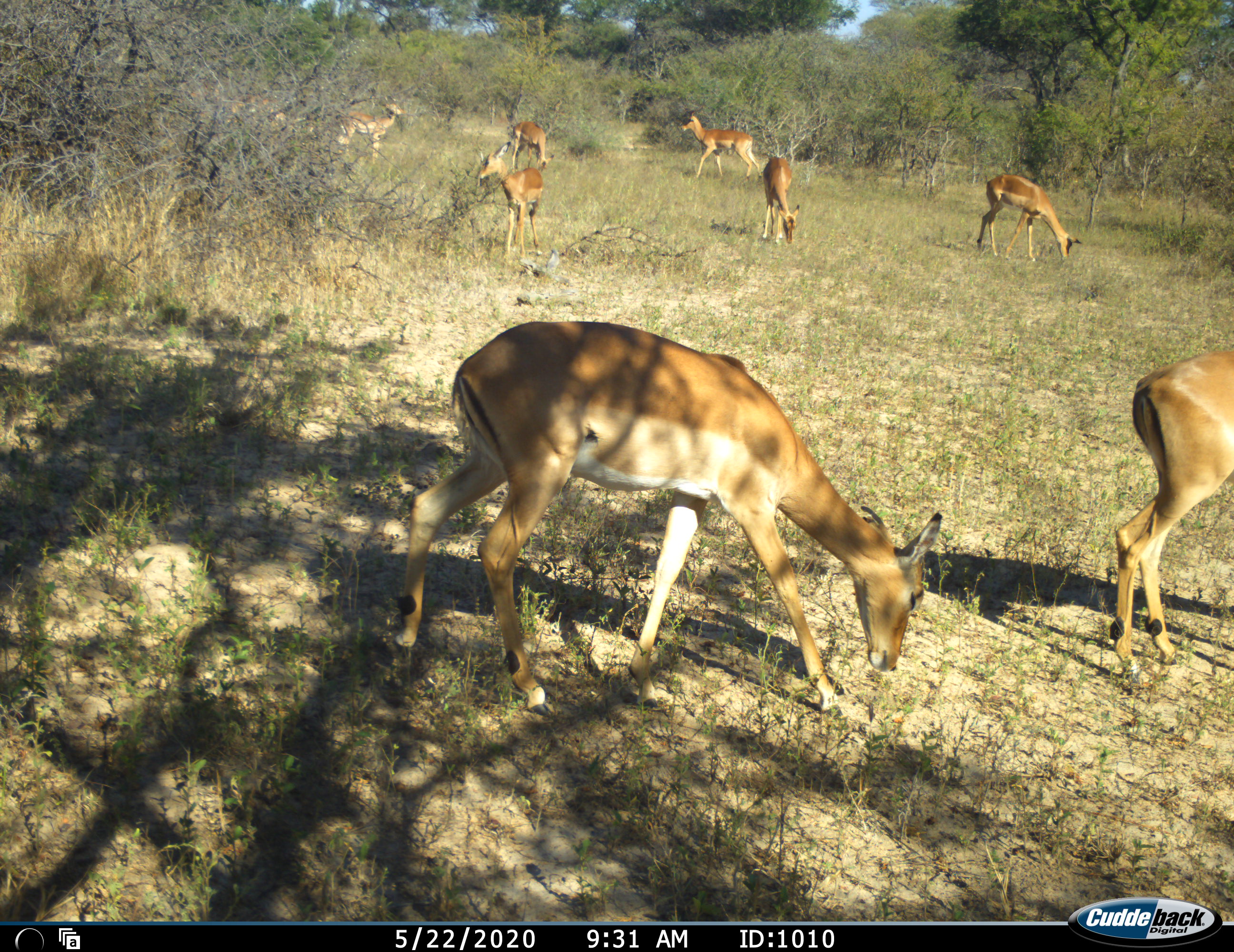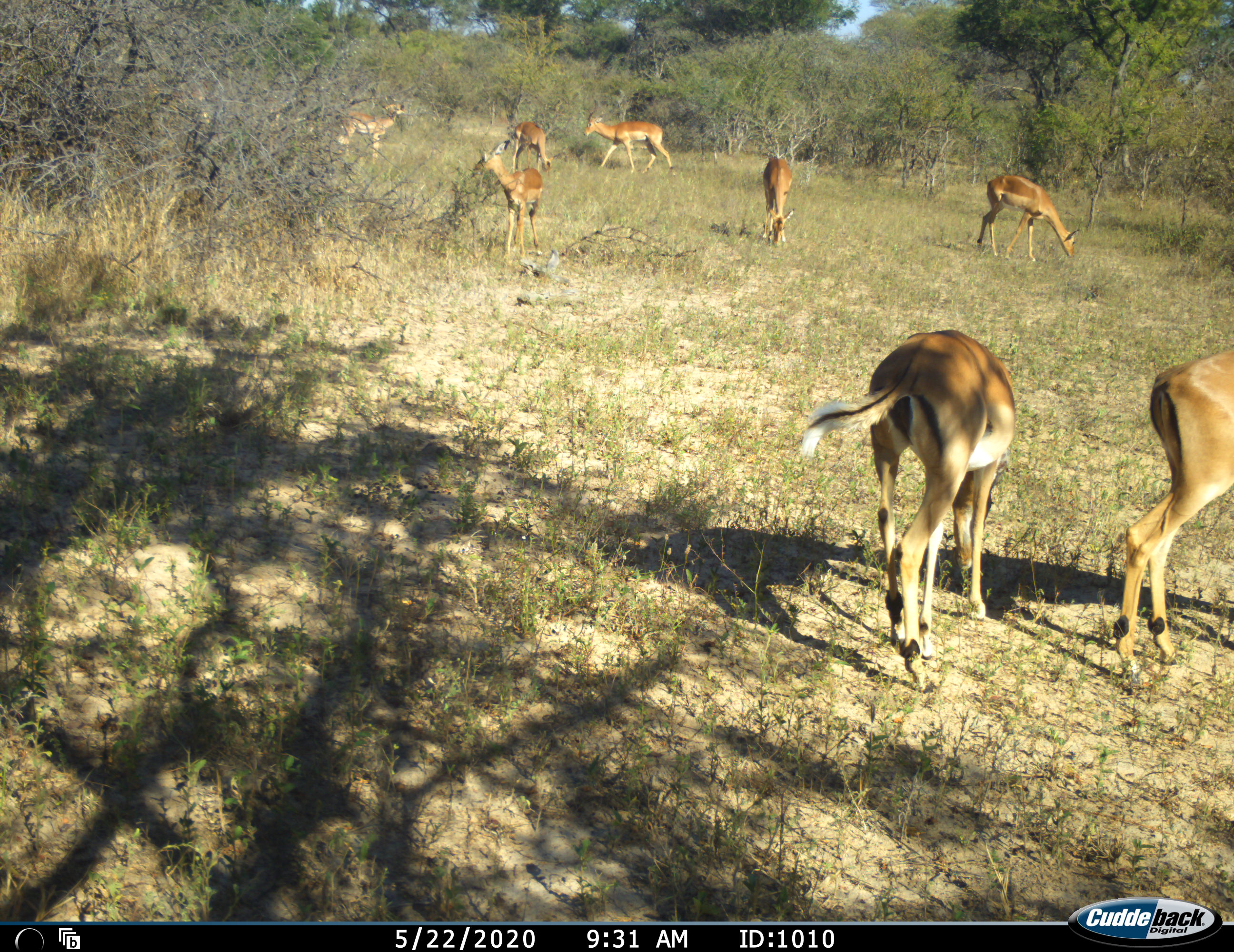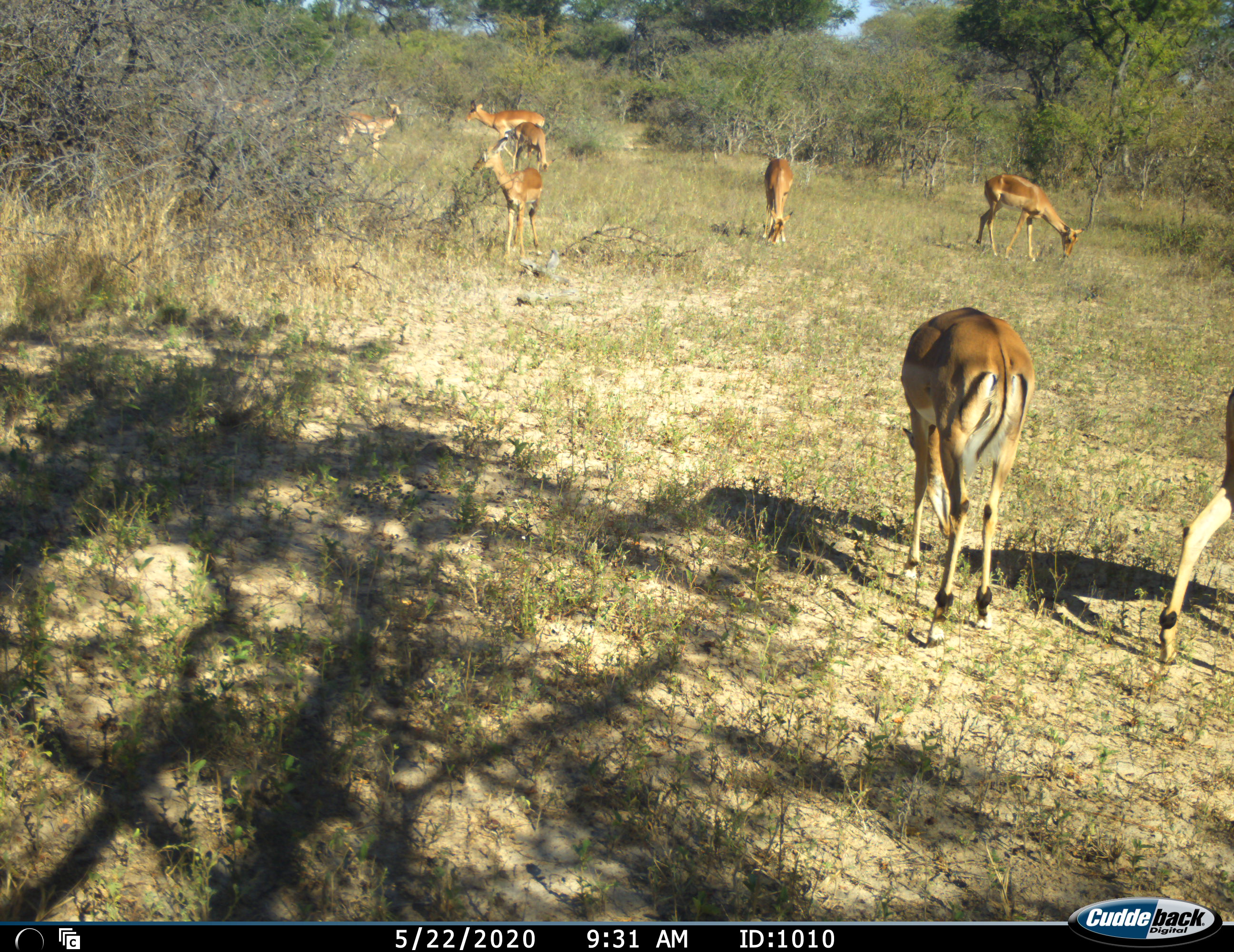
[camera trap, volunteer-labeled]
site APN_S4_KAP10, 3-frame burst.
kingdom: Animalia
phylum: Chordata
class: Mammalia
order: Artiodactyla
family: Bovidae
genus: Aepyceros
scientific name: Aepyceros melampus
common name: impala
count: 9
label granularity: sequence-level